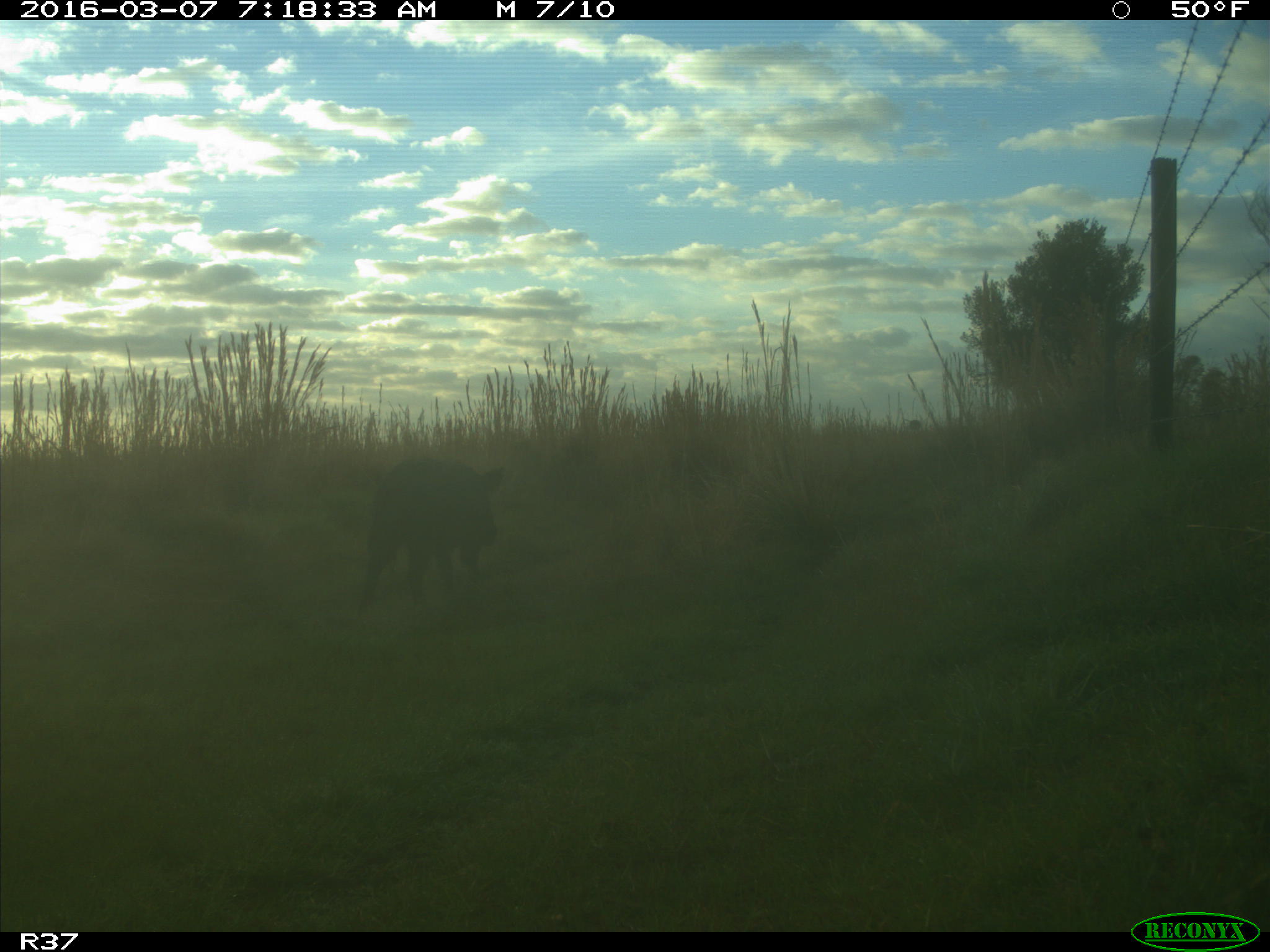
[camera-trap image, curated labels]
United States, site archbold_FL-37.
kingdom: Animalia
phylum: Chordata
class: Mammalia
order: Artiodactyla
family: Suidae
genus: Sus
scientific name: Sus scrofa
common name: wild boar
Sus scrofa (wild boar).